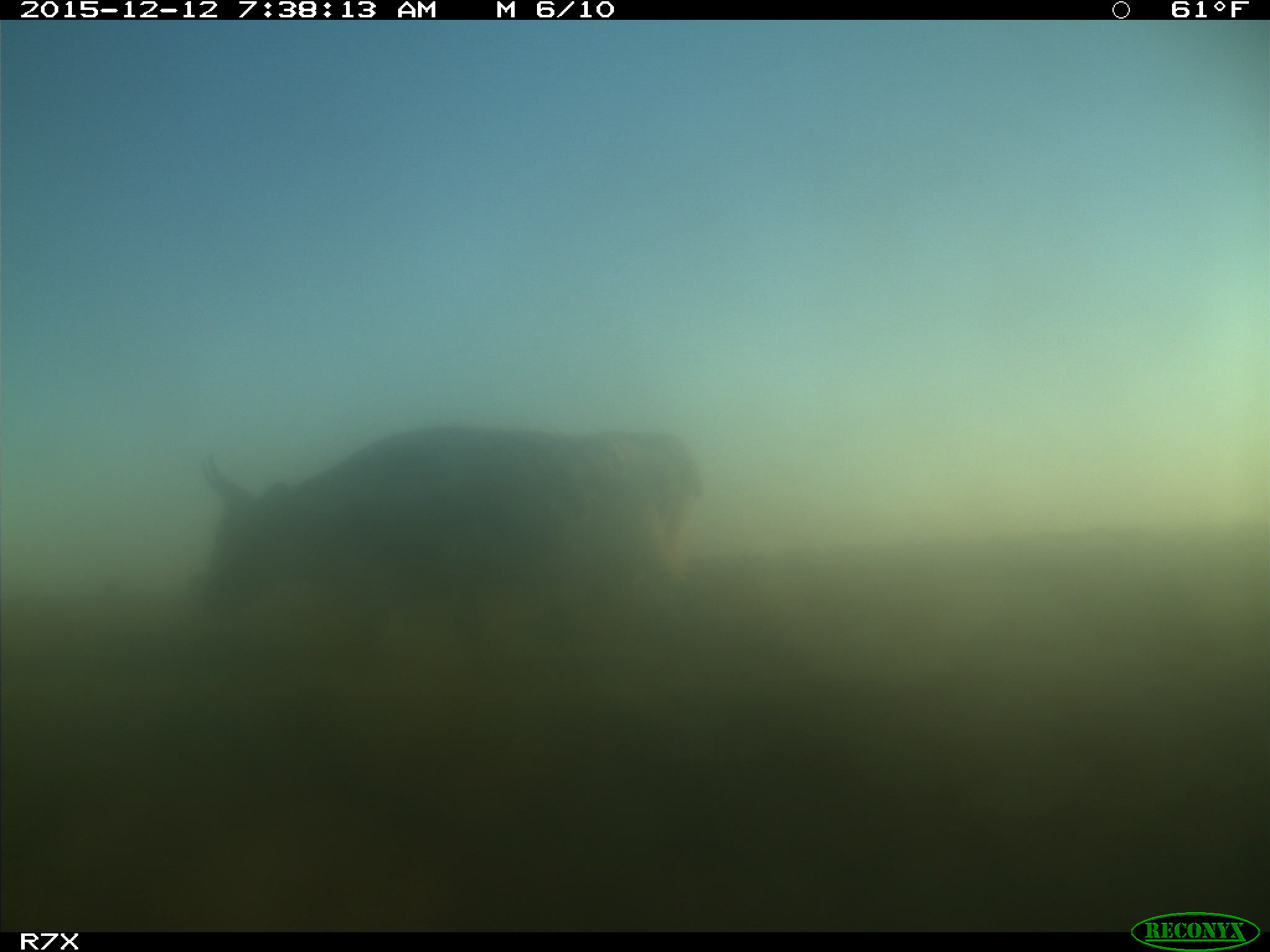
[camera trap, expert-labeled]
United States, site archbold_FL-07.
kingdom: Animalia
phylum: Chordata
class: Mammalia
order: Artiodactyla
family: Bovidae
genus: Bos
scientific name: Bos taurus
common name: domestic cow